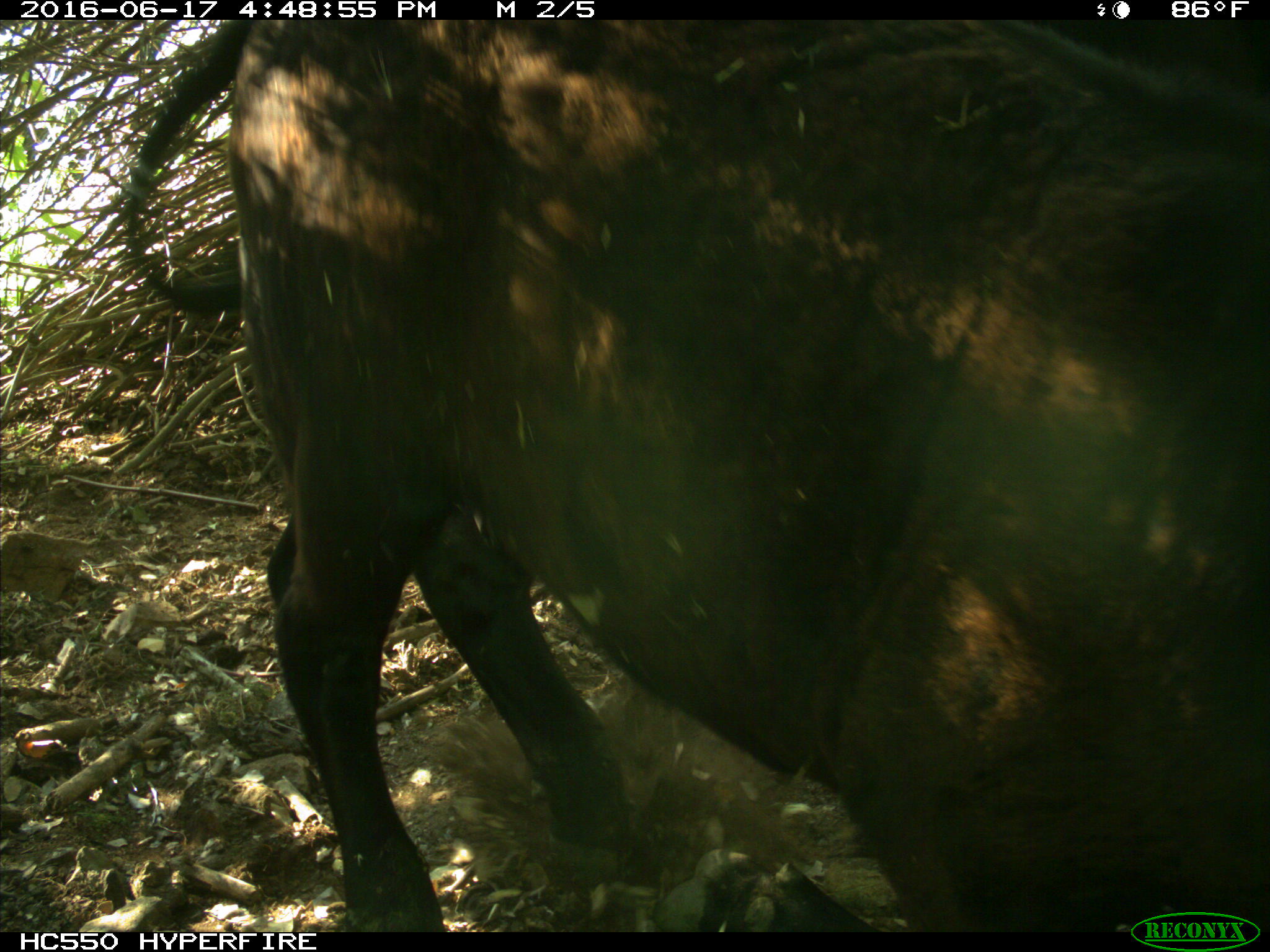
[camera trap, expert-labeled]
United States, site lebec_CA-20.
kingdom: Animalia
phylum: Chordata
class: Mammalia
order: Artiodactyla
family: Bovidae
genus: Bos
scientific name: Bos taurus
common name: domestic cow